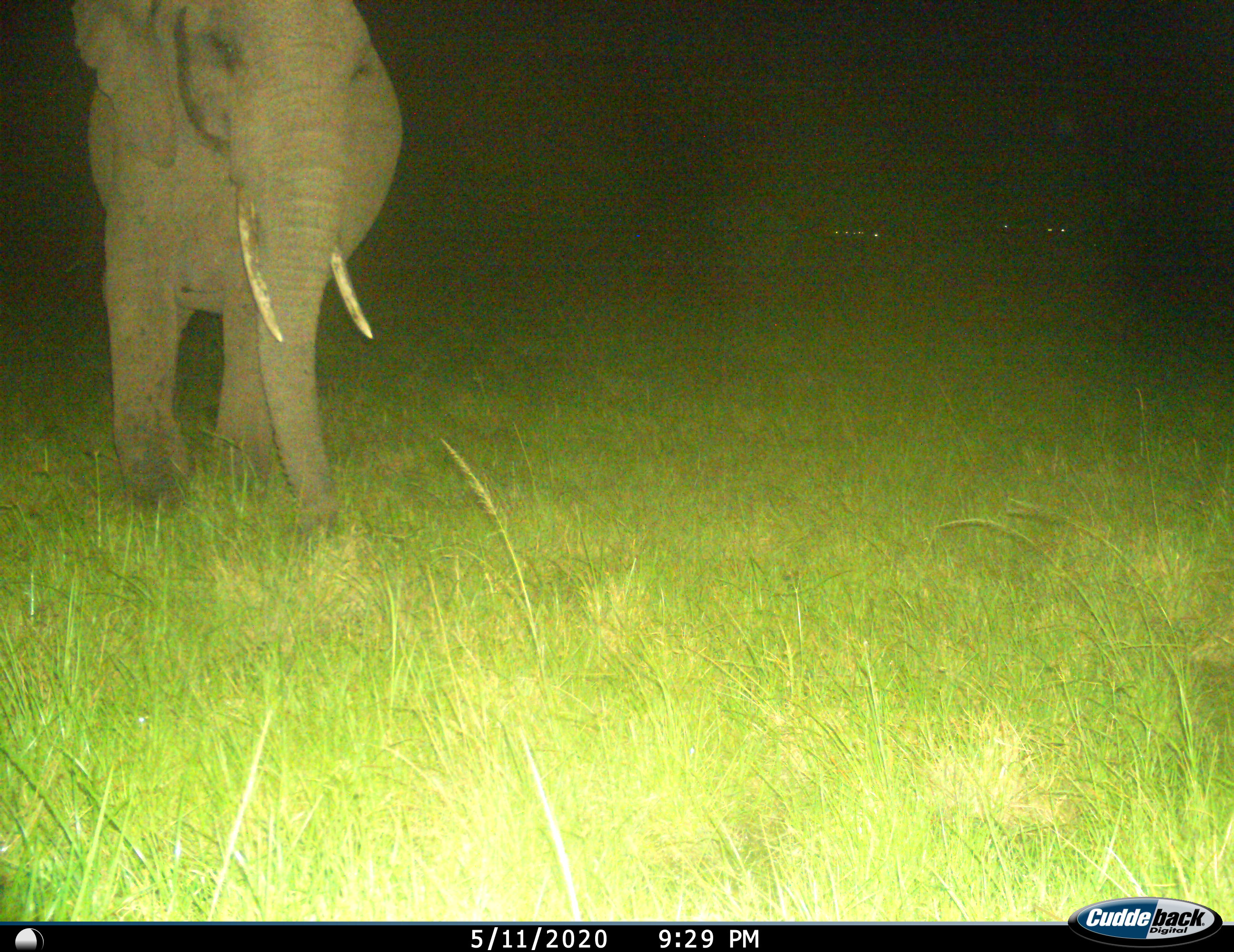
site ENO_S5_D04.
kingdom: Animalia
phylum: Chordata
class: Mammalia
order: Proboscidea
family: Elephantidae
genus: Loxodonta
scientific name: Loxodonta africana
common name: african bush elephant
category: elephant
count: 1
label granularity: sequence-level